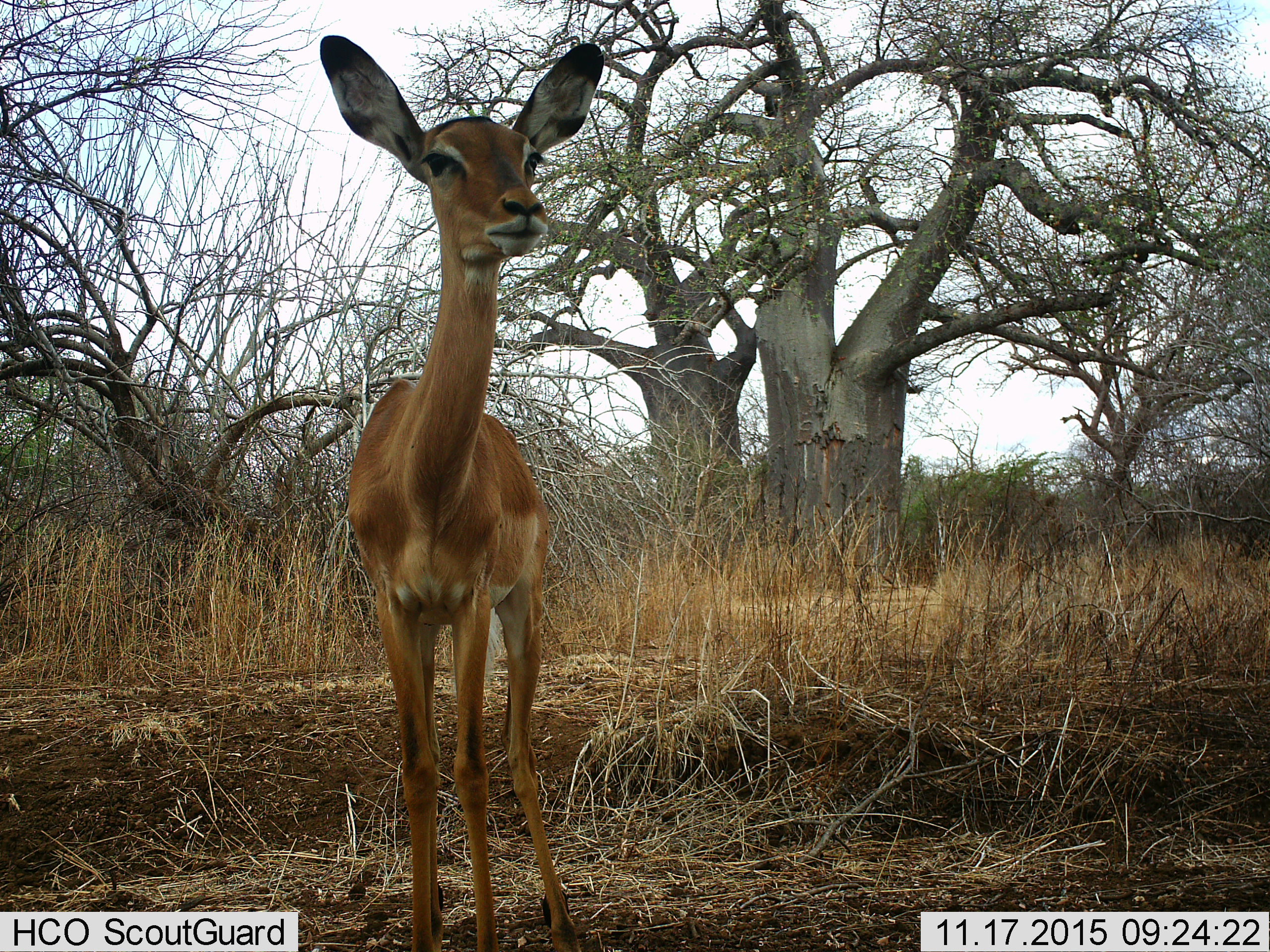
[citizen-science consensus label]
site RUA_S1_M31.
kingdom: Animalia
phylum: Chordata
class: Mammalia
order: Artiodactyla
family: Bovidae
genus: Aepyceros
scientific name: Aepyceros melampus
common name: impala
Impala (Aepyceros melampus), count 1. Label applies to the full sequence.